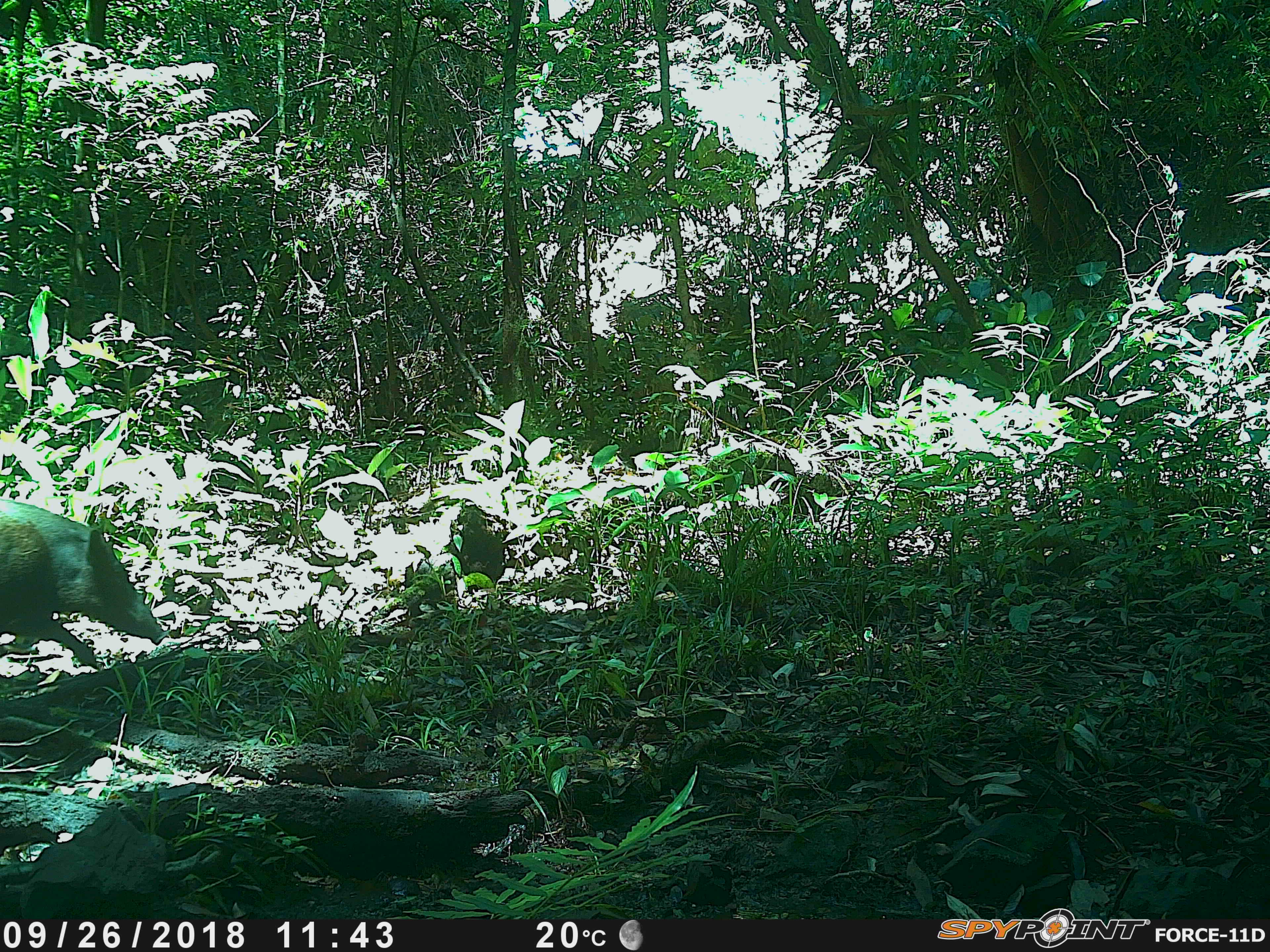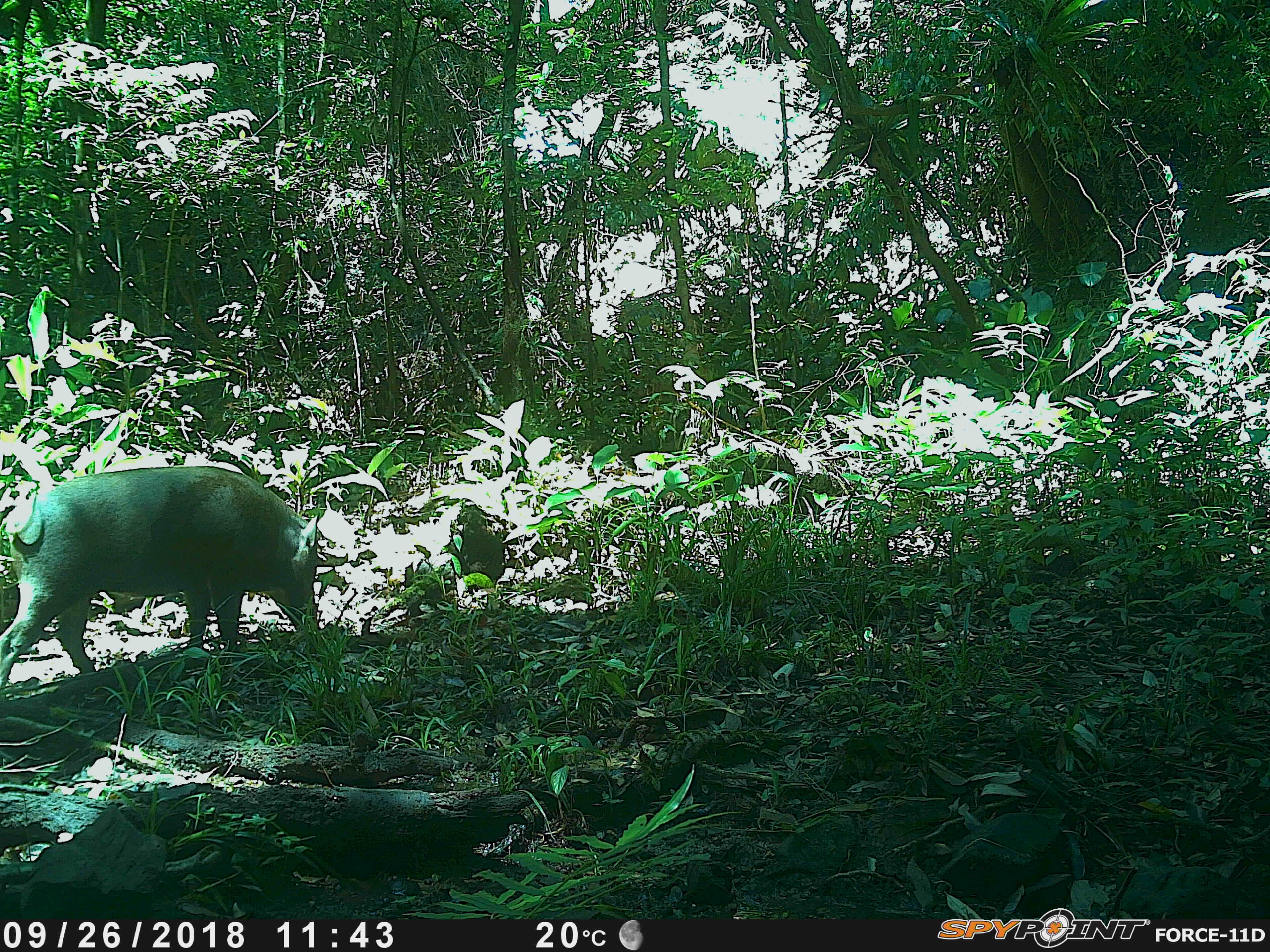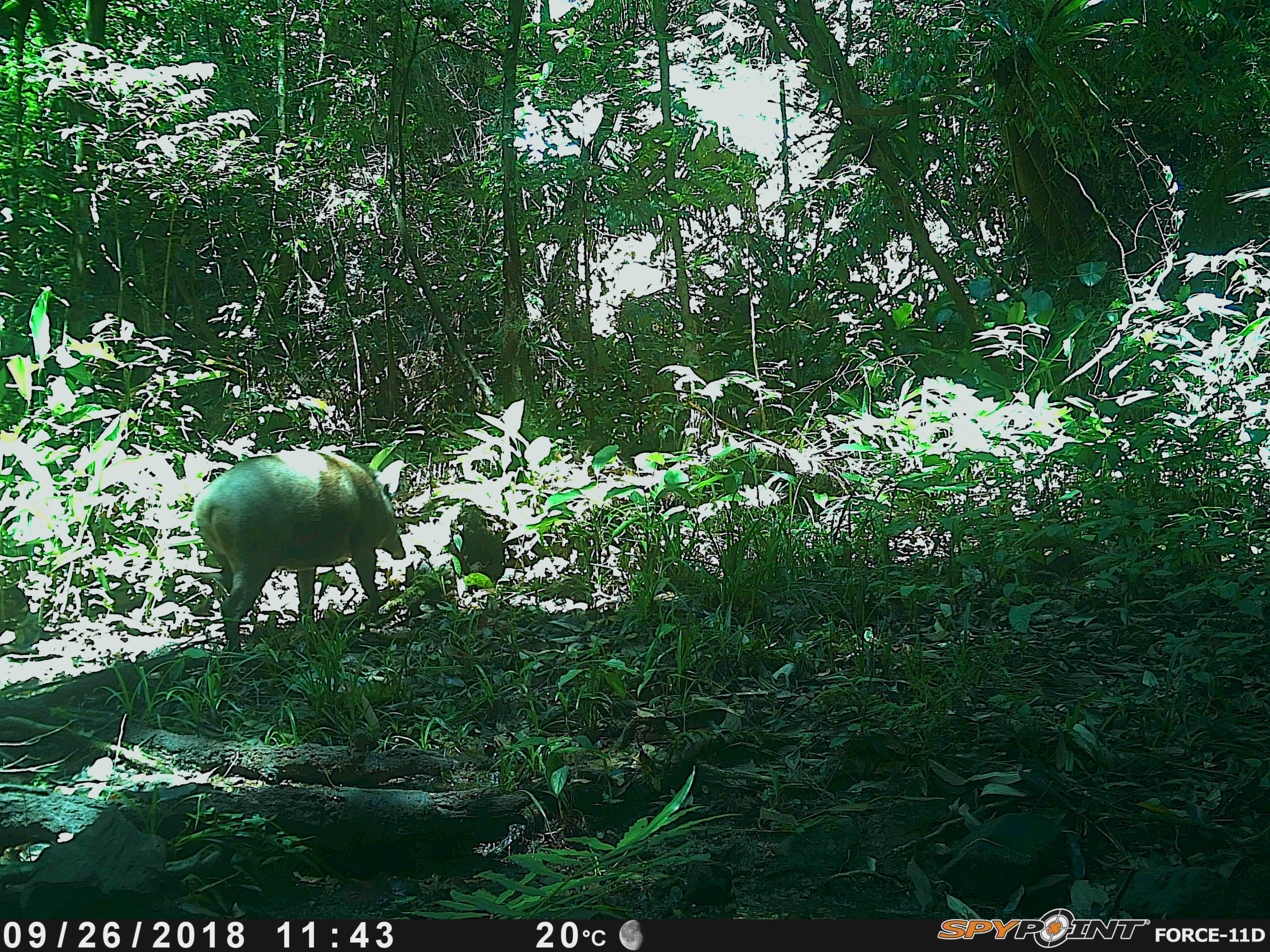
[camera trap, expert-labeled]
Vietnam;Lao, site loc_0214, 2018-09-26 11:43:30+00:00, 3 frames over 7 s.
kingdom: Animalia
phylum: Chordata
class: Mammalia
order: Artiodactyla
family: Suidae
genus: Sus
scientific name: Sus scrofa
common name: eurasian wild pig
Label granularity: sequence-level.